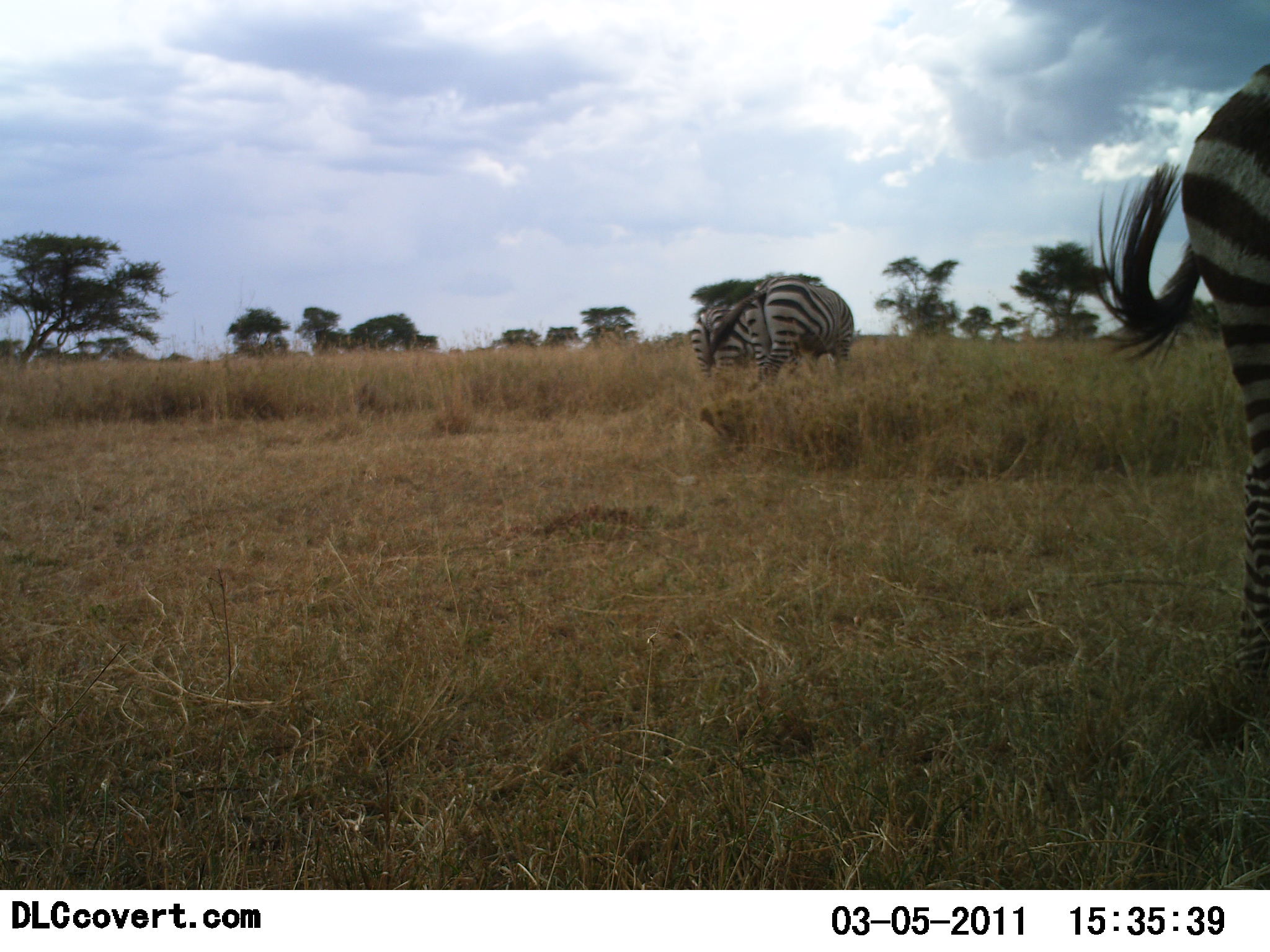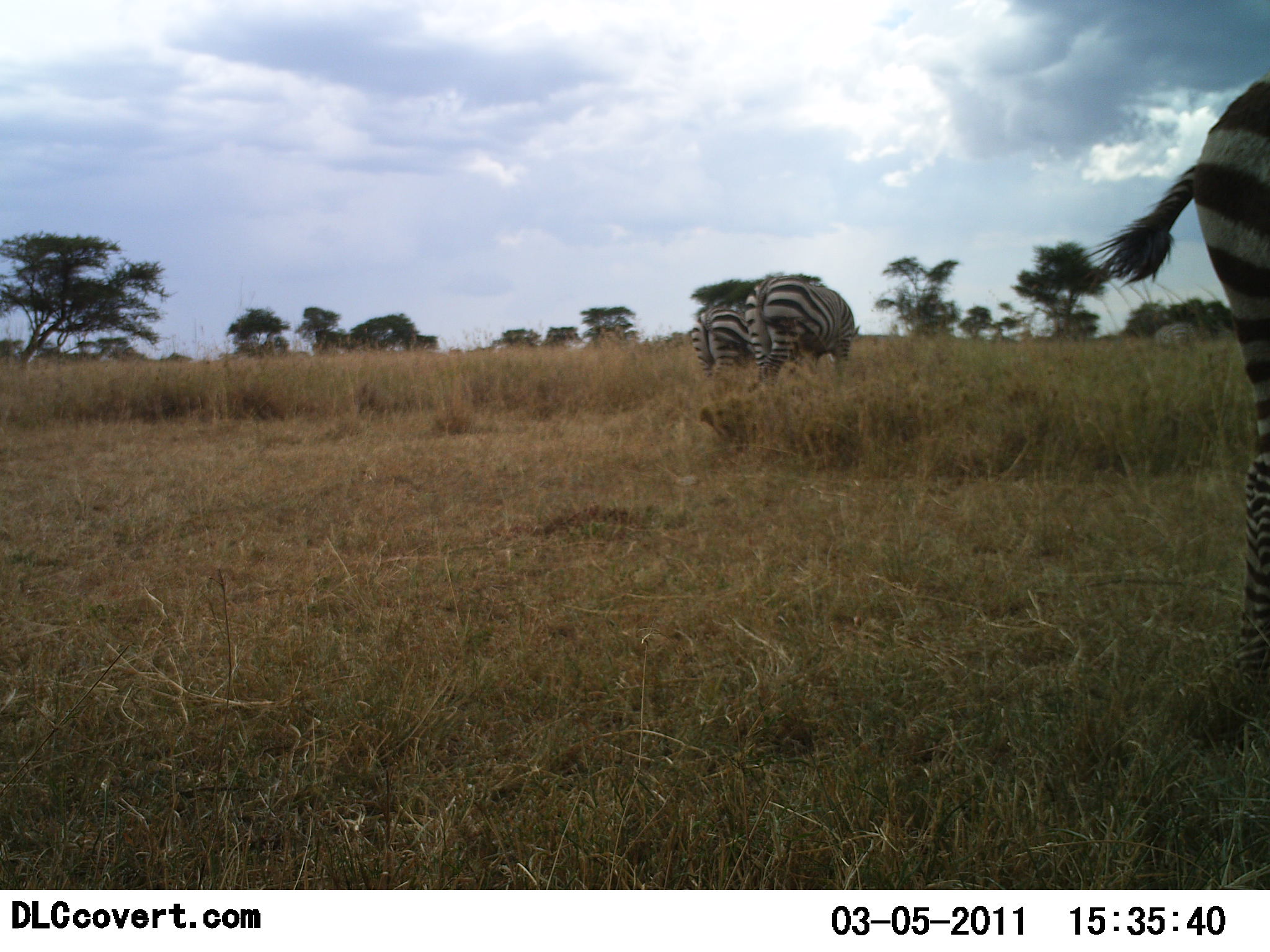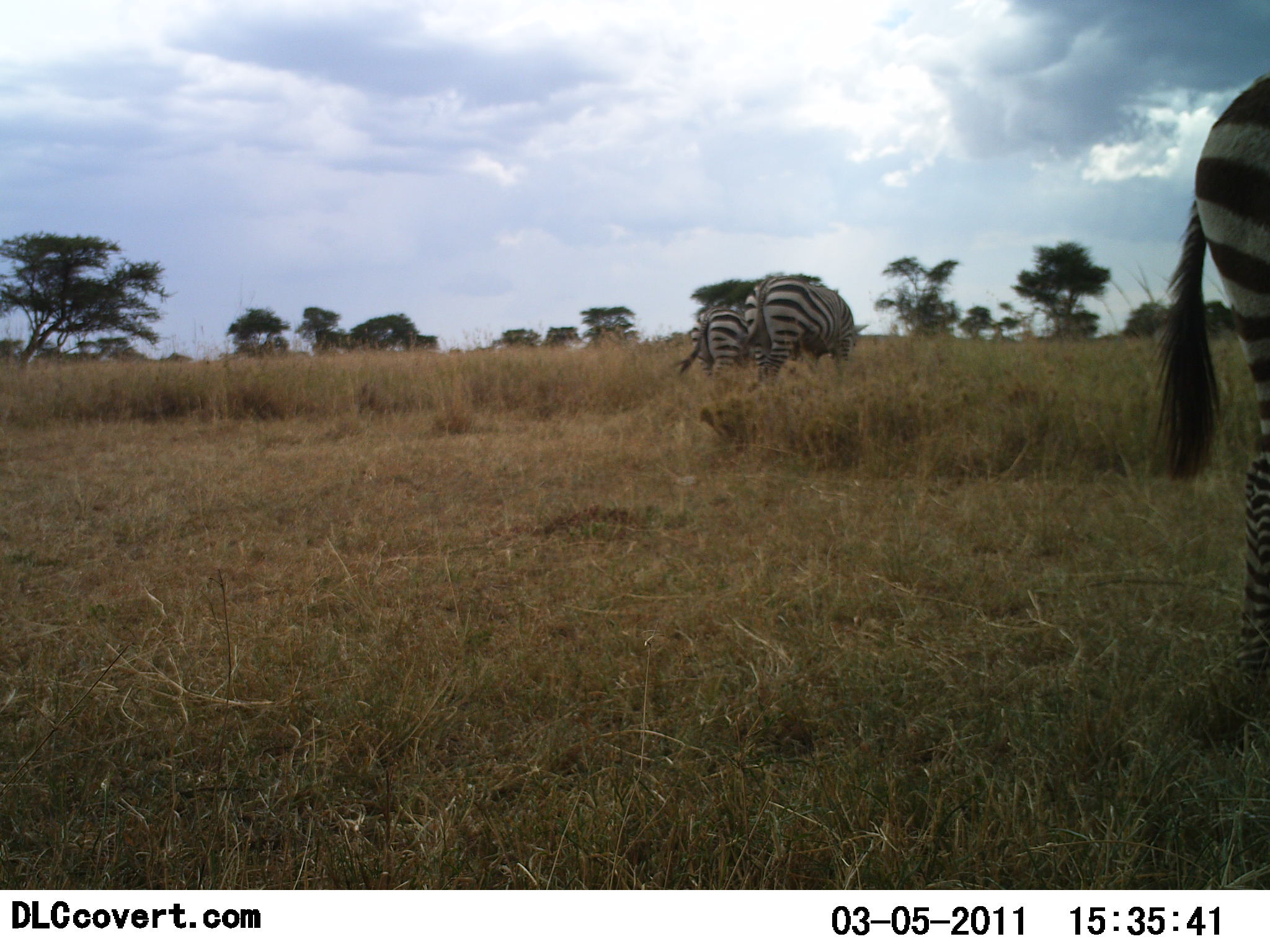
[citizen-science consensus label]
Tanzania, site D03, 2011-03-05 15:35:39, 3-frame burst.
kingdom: Animalia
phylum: Chordata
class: Mammalia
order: Perissodactyla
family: Equidae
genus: Equus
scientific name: Equus quagga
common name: plains zebra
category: zebra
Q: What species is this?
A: Zebra (plains zebra) (Equus quagga).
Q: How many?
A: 3.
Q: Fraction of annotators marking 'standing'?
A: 9%.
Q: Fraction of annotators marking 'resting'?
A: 0%.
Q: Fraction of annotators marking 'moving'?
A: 0%.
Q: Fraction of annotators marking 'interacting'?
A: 0%.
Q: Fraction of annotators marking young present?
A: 0%.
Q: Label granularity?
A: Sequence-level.